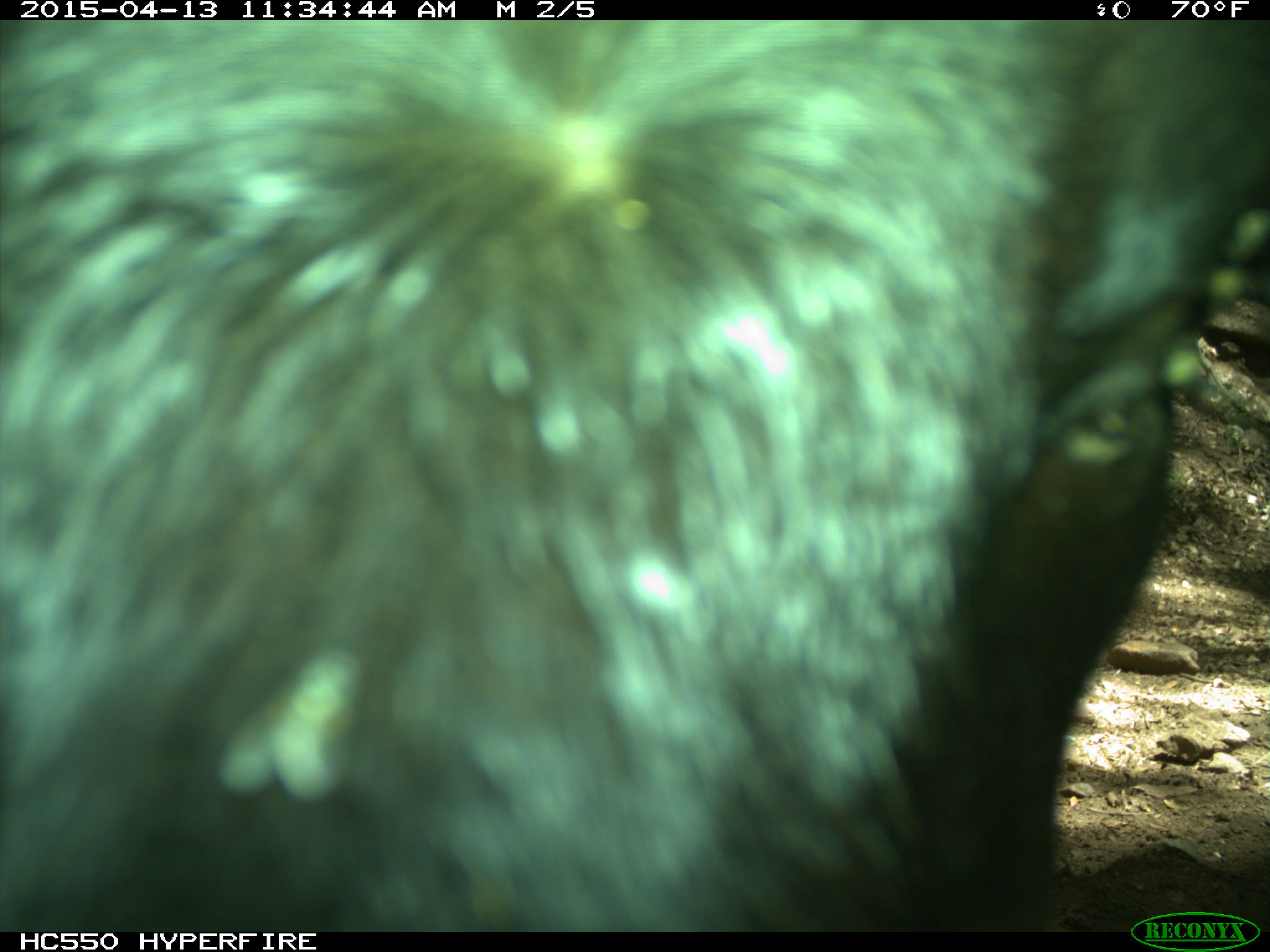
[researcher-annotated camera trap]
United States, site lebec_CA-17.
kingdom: Animalia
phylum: Chordata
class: Mammalia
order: Artiodactyla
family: Bovidae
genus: Bos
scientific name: Bos taurus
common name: domestic cow